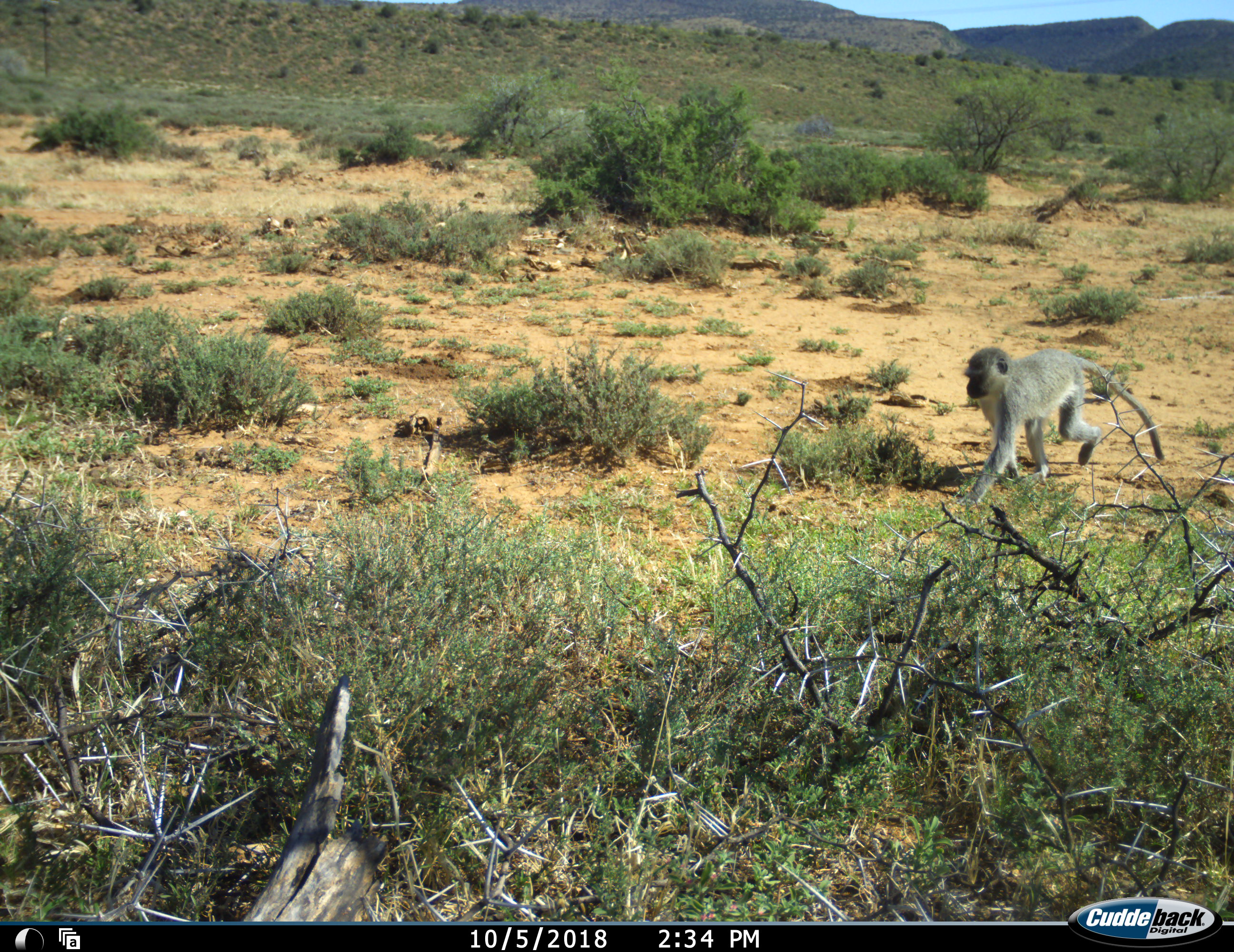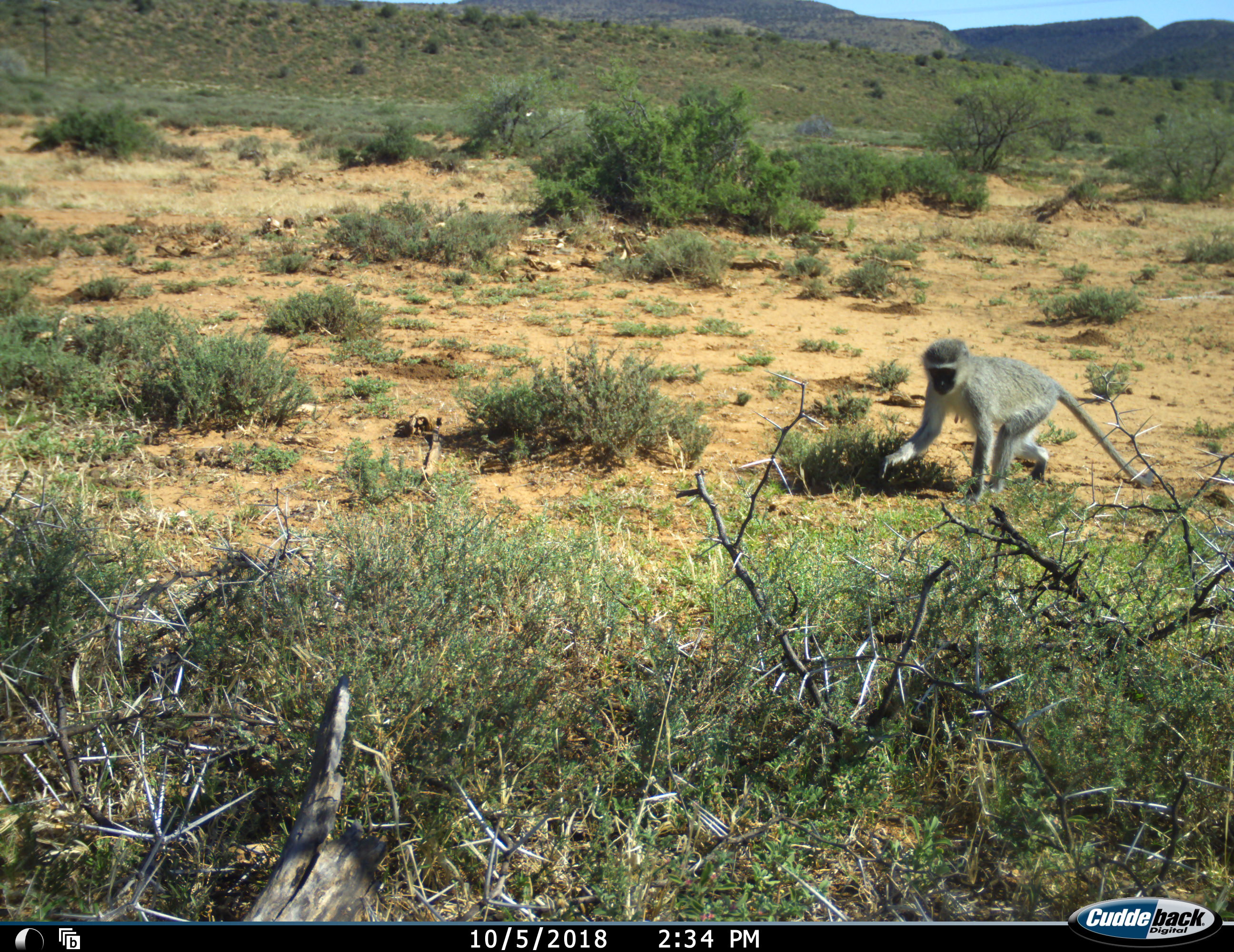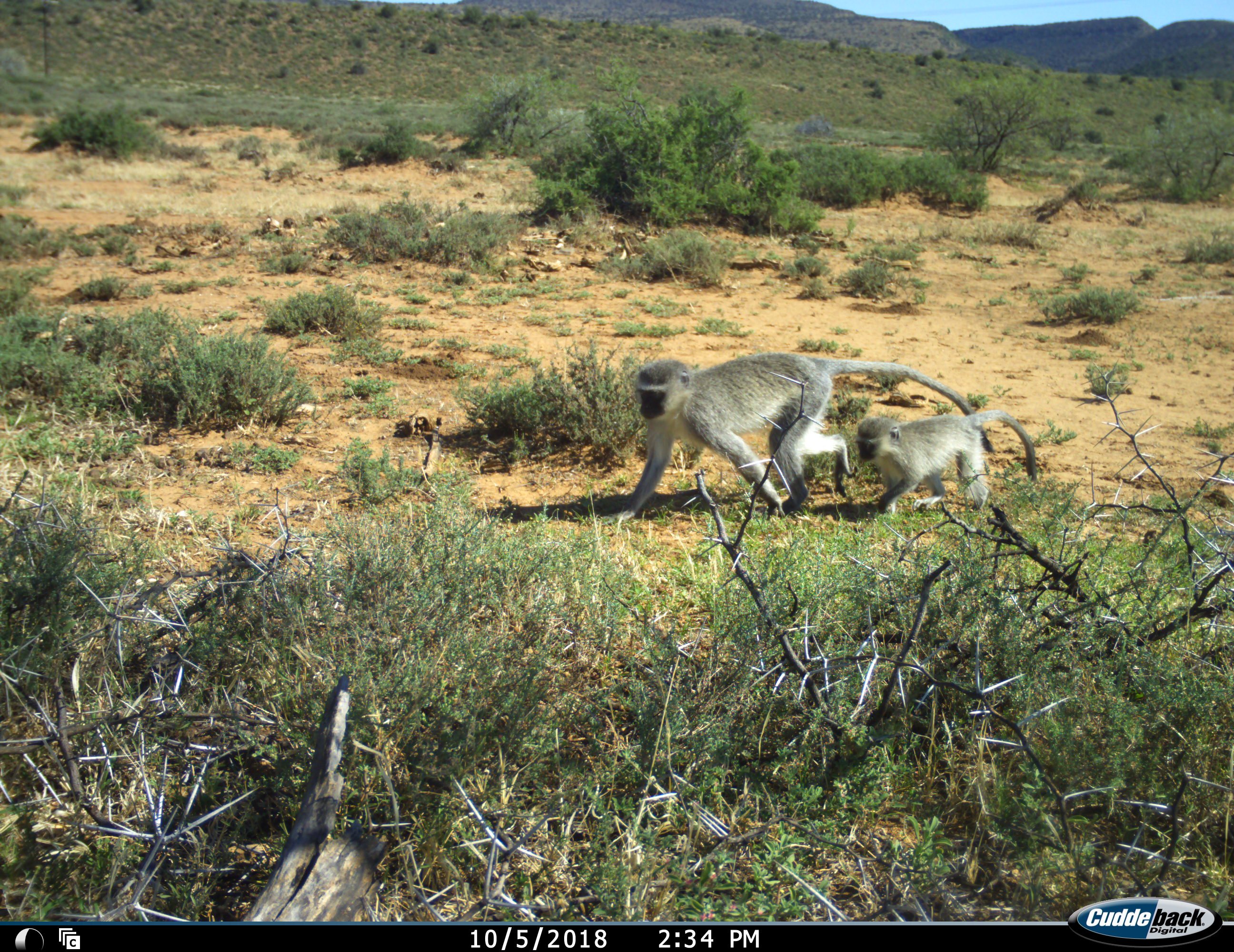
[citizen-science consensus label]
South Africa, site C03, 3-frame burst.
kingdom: Animalia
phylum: Chordata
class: Mammalia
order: Primates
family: Cercopithecidae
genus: Chlorocebus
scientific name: Chlorocebus pygerythrus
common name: vervet monkey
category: monkeyvervet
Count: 2.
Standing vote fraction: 0%.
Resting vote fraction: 0%.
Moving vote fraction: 90%.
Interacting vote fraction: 10%.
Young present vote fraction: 60%.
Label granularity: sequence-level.